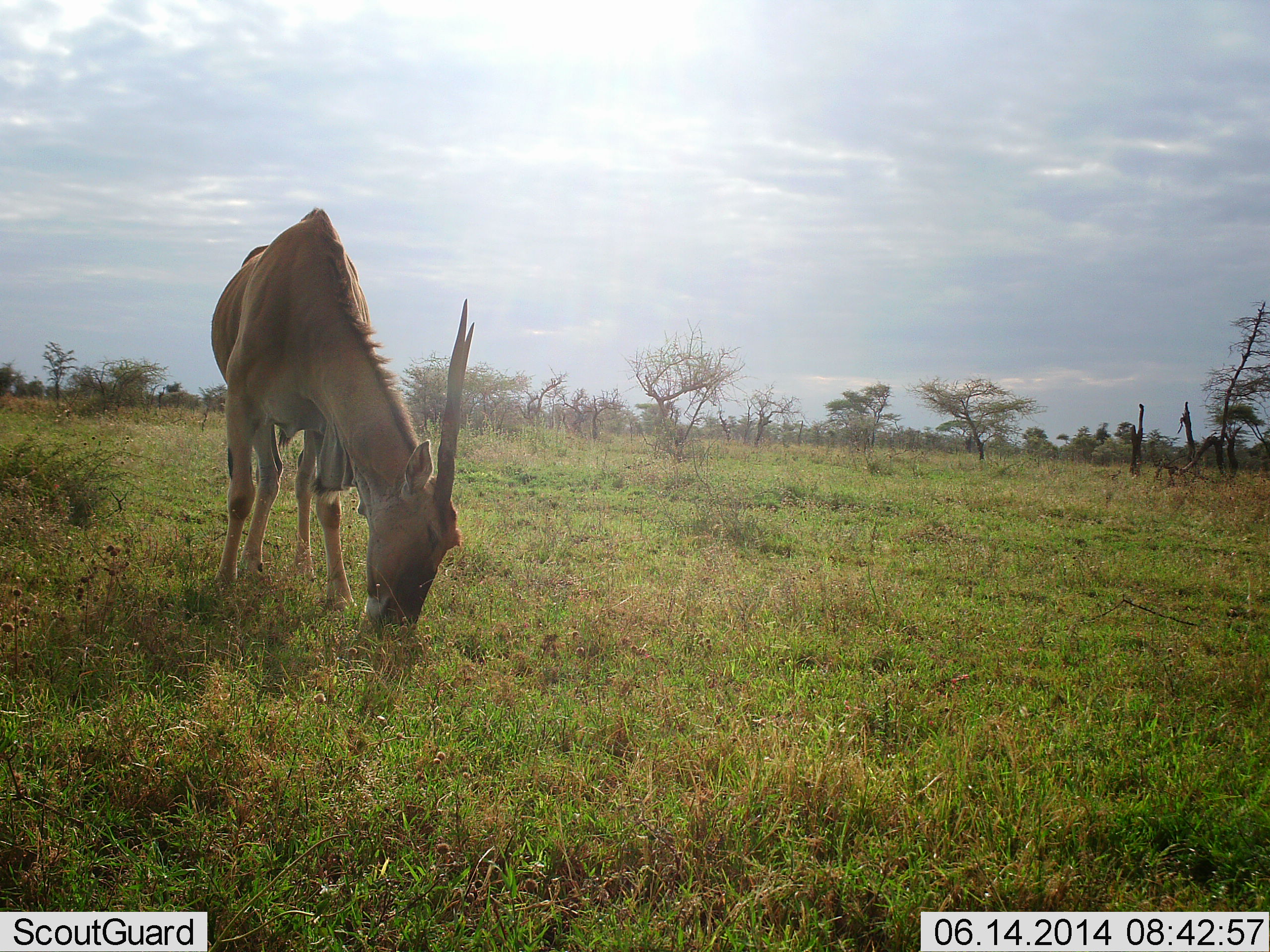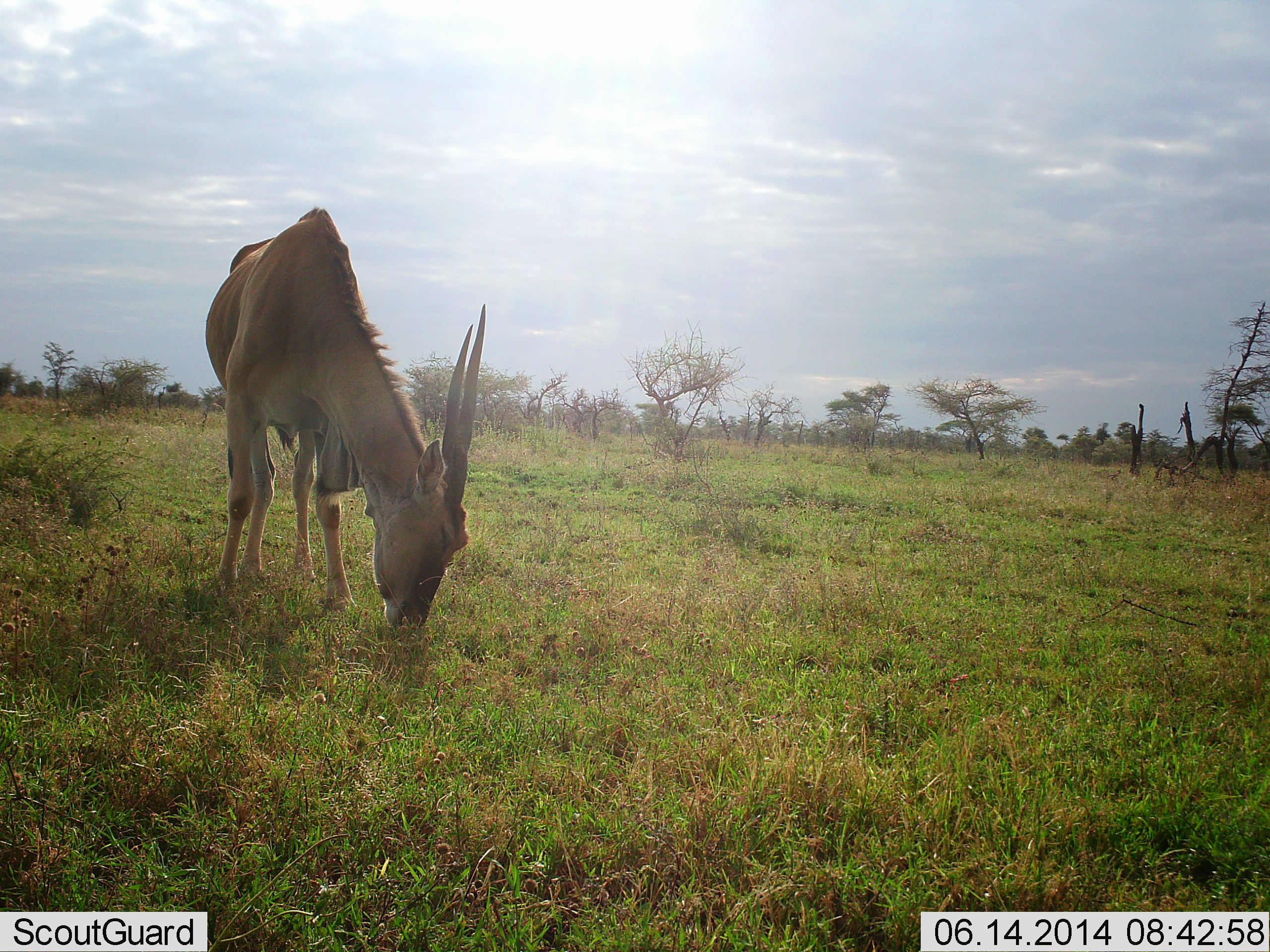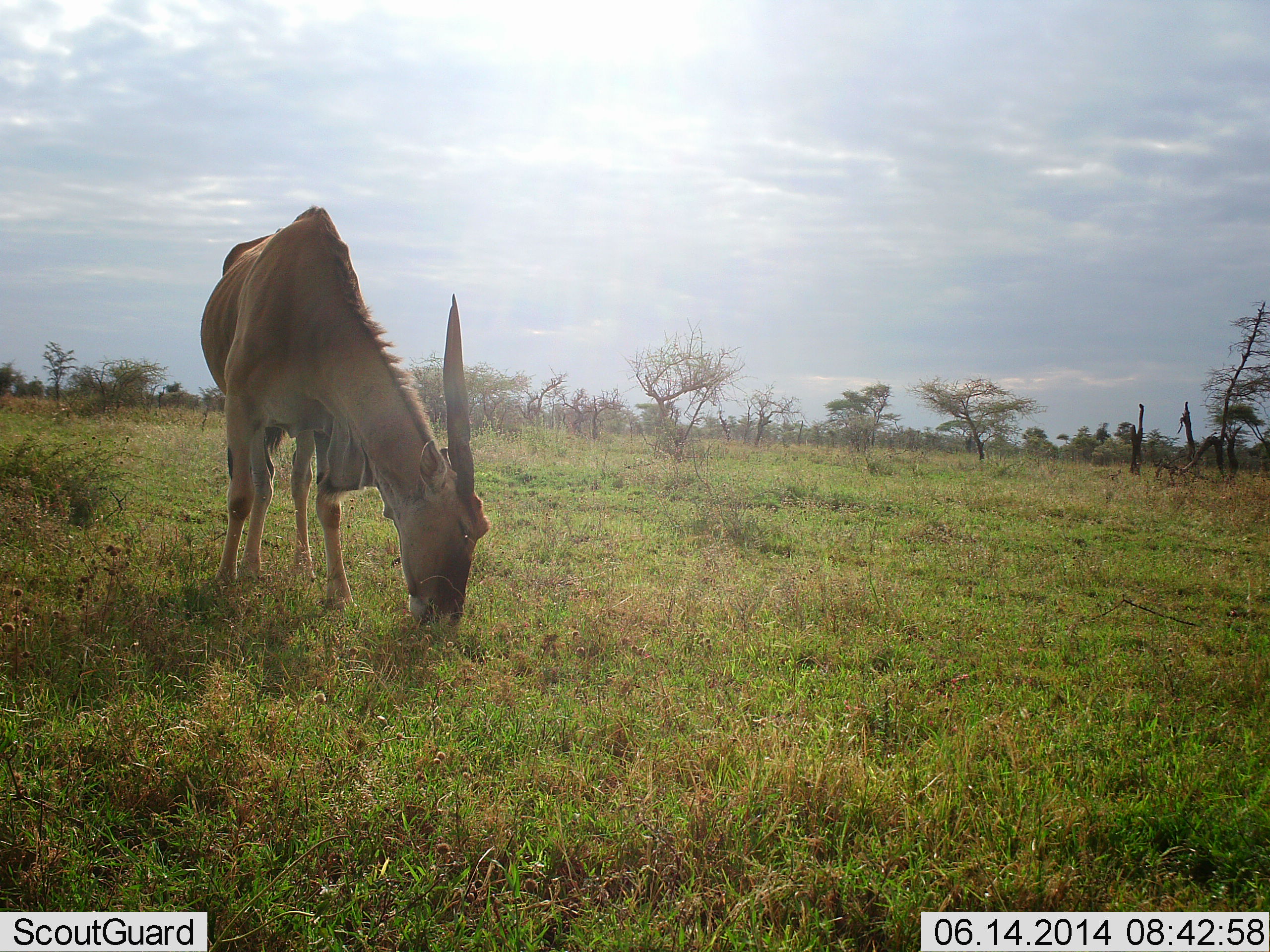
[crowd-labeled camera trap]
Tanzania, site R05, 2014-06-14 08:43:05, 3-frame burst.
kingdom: Animalia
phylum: Chordata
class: Mammalia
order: Artiodactyla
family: Bovidae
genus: Tragelaphus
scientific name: Tragelaphus oryx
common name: eland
Eland (Tragelaphus oryx), count 1. Behavior (volunteer vote fractions): standing 18%, resting 0%, moving 0%, interacting 0%. Young present (vote fraction): 0%. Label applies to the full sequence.